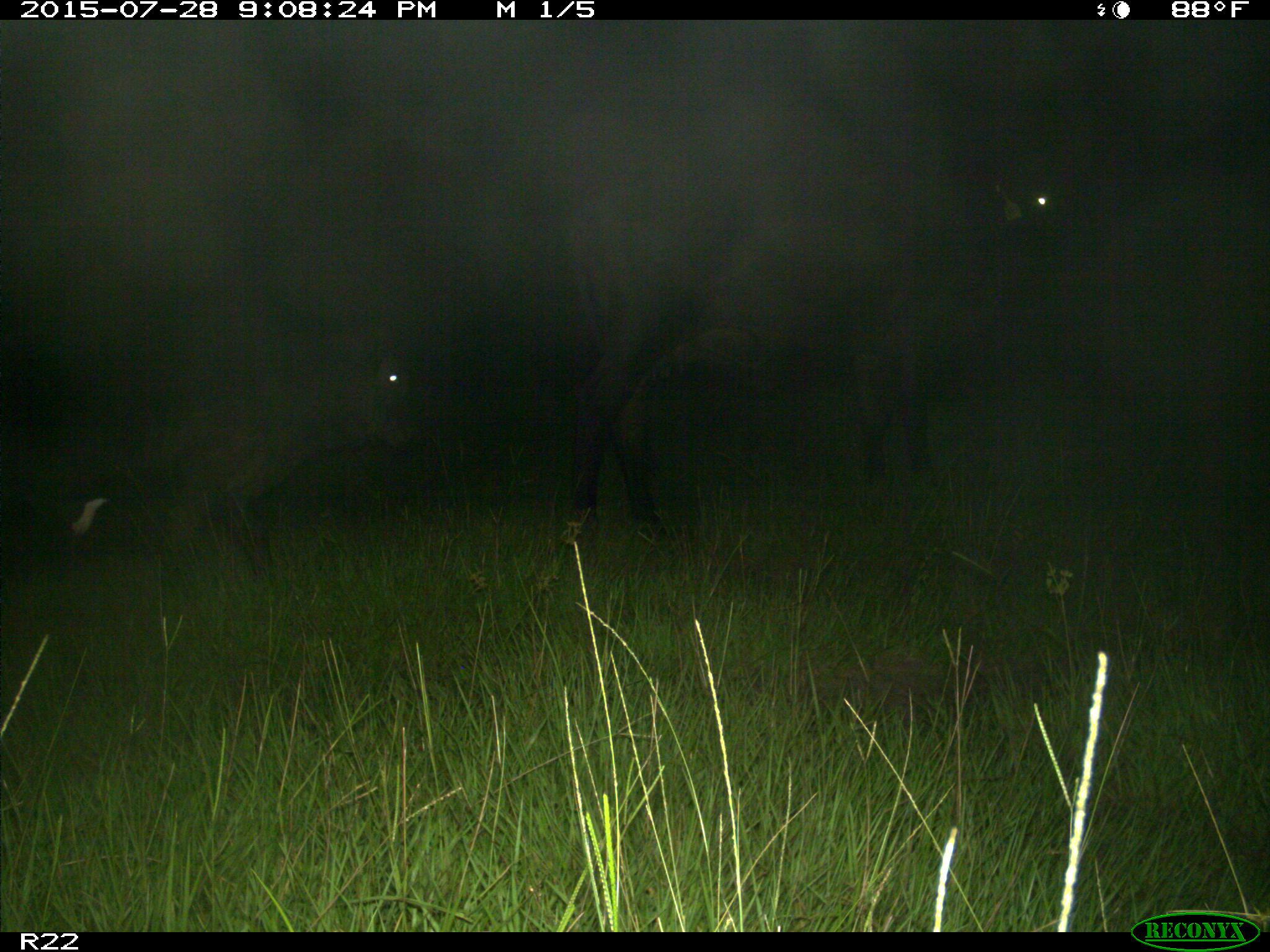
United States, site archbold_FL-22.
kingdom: Animalia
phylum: Chordata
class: Mammalia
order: Artiodactyla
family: Bovidae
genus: Bos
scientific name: Bos taurus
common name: domestic cow